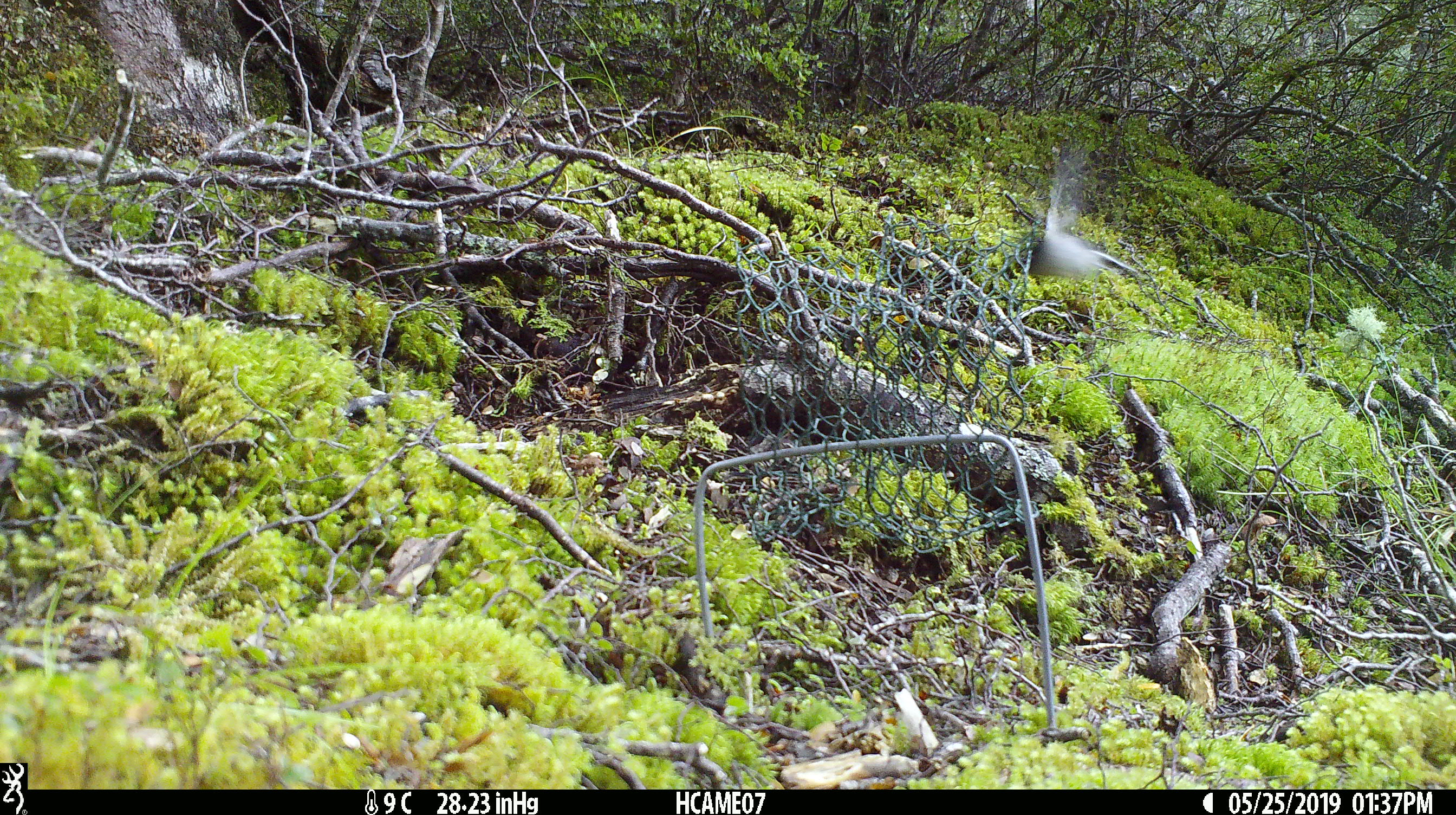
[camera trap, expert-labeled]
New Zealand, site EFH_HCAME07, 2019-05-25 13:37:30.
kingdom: Animalia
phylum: Chordata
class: Aves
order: Passeriformes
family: Petroicidae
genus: Petroica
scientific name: Petroica macrocephala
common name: tomtit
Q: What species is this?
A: Tomtit (Petroica macrocephala).